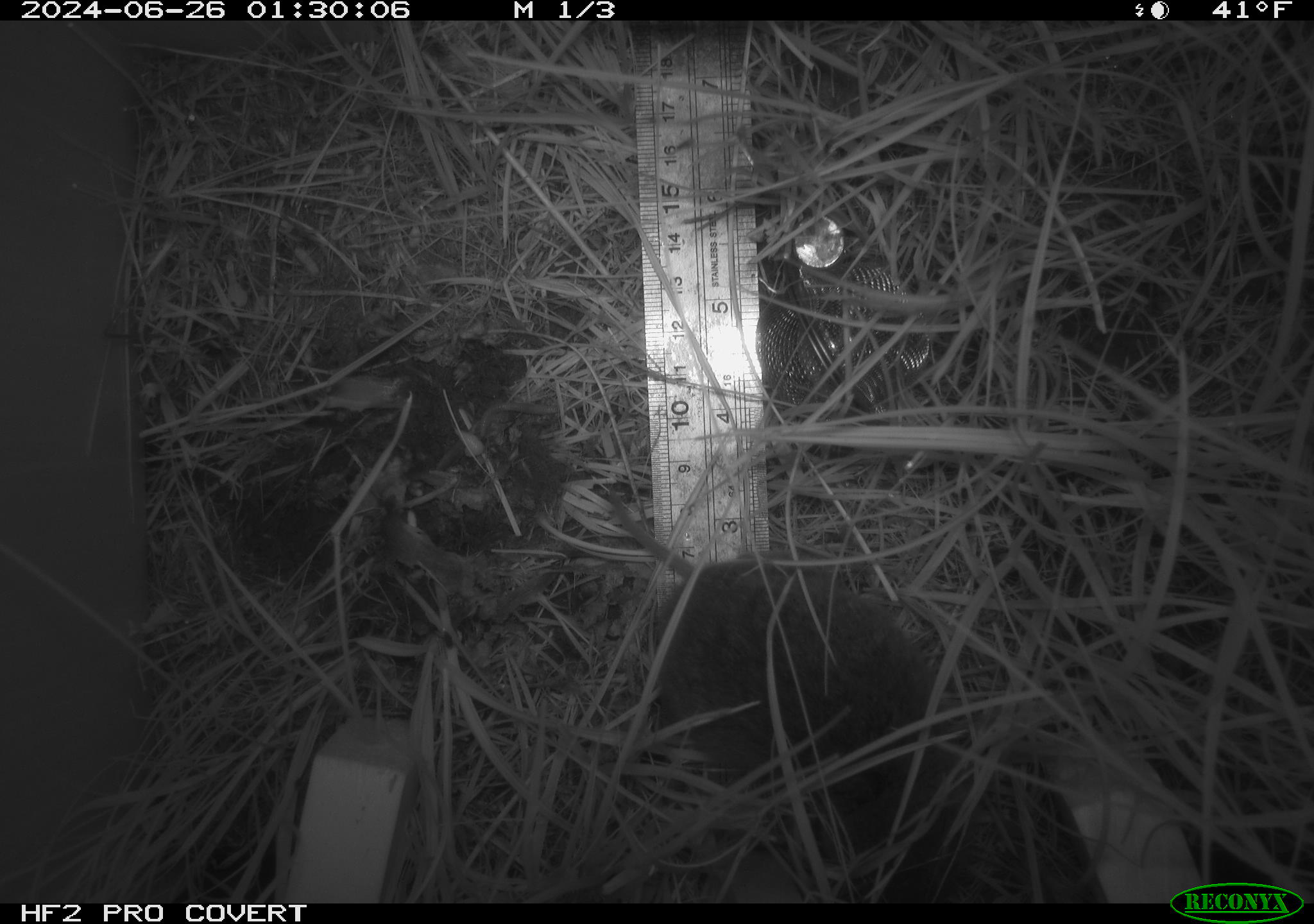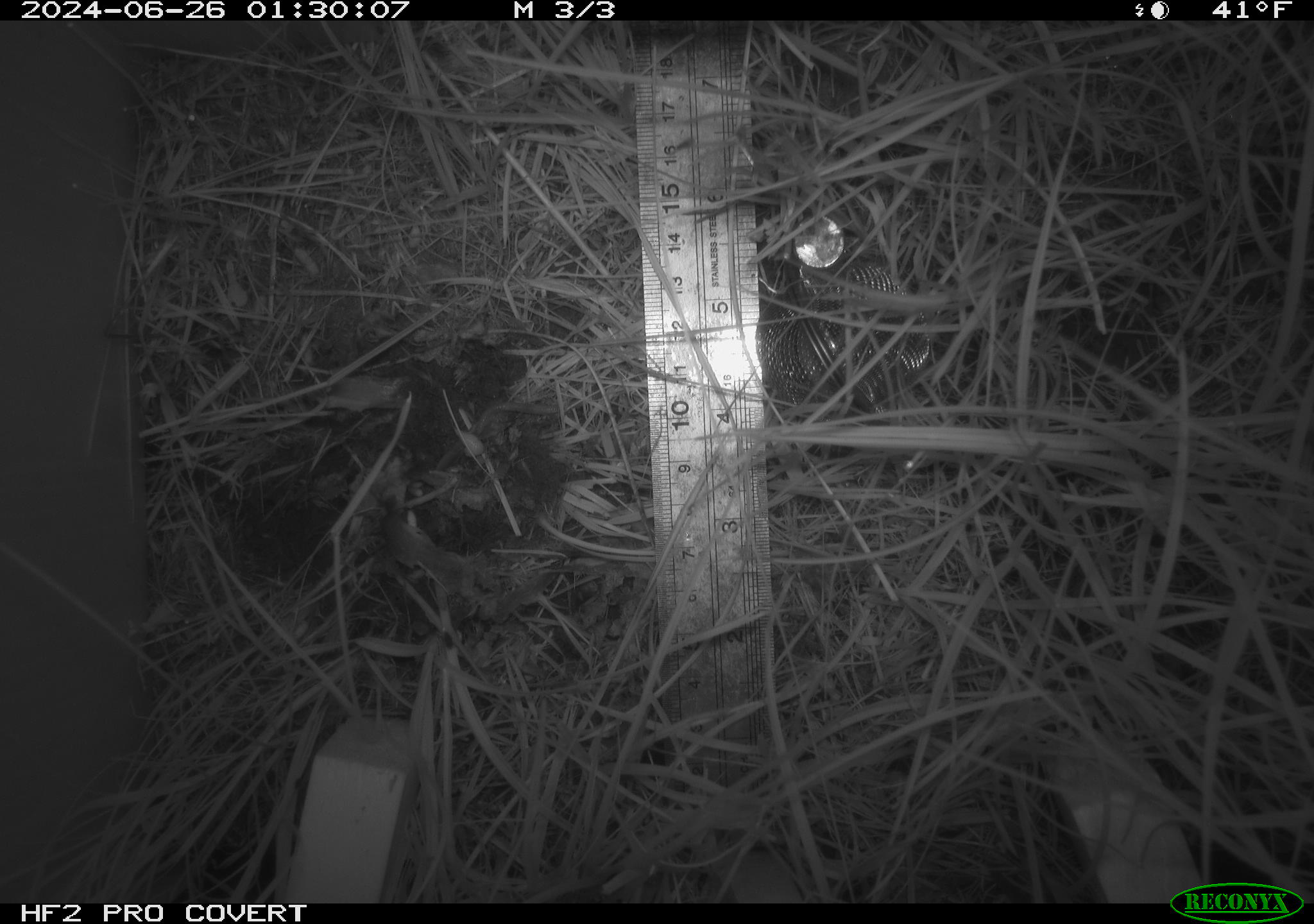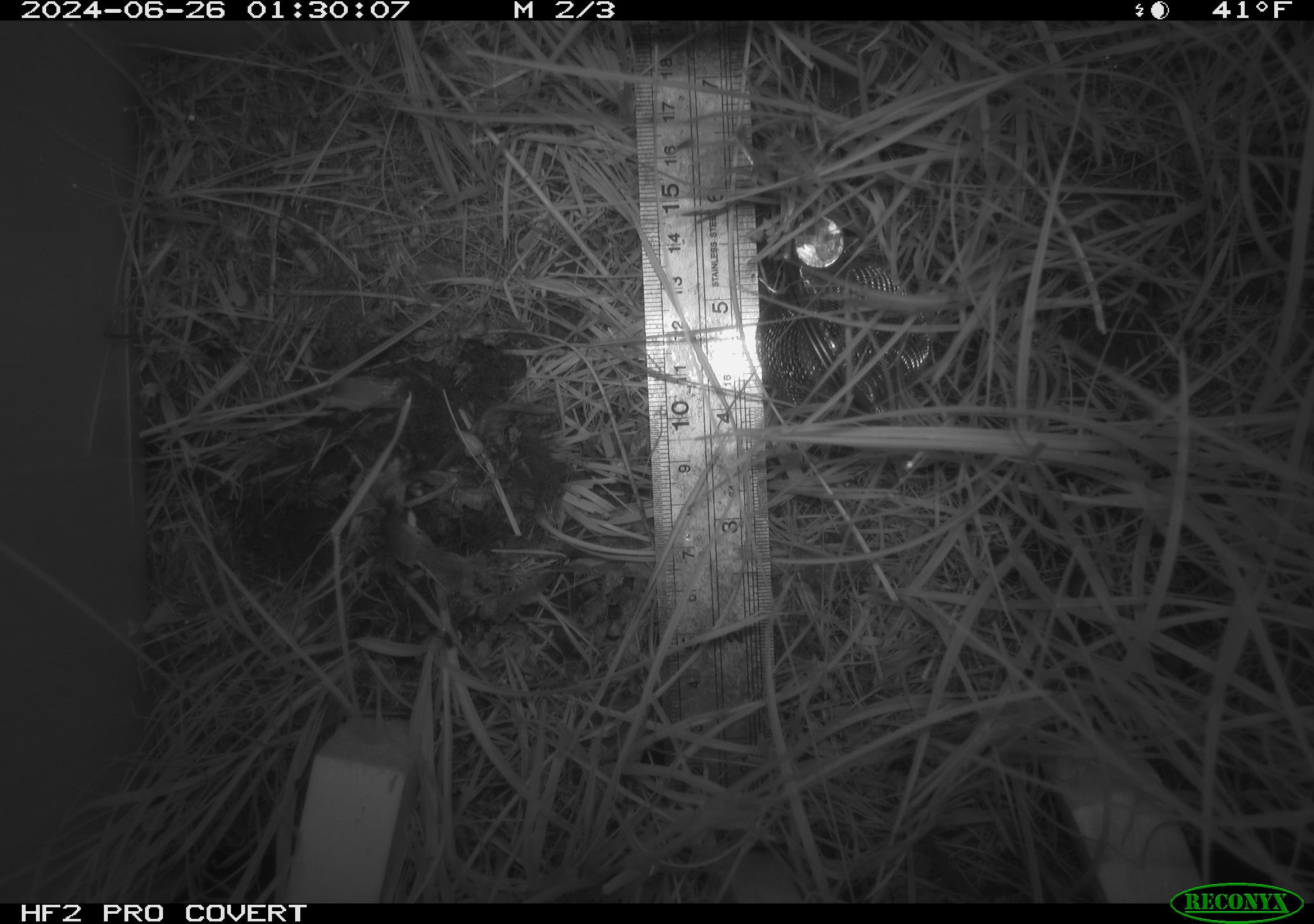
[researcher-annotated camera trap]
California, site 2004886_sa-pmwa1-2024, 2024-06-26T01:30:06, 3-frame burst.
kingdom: Animalia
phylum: Chordata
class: Mammalia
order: Rodentia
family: Cricetidae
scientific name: Arvicolinae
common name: voles, lemmings, and muskrats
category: arvicolinae subfamily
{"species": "arvicolinae subfamily (voles, lemmings, and muskrats) (Arvicolinae)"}